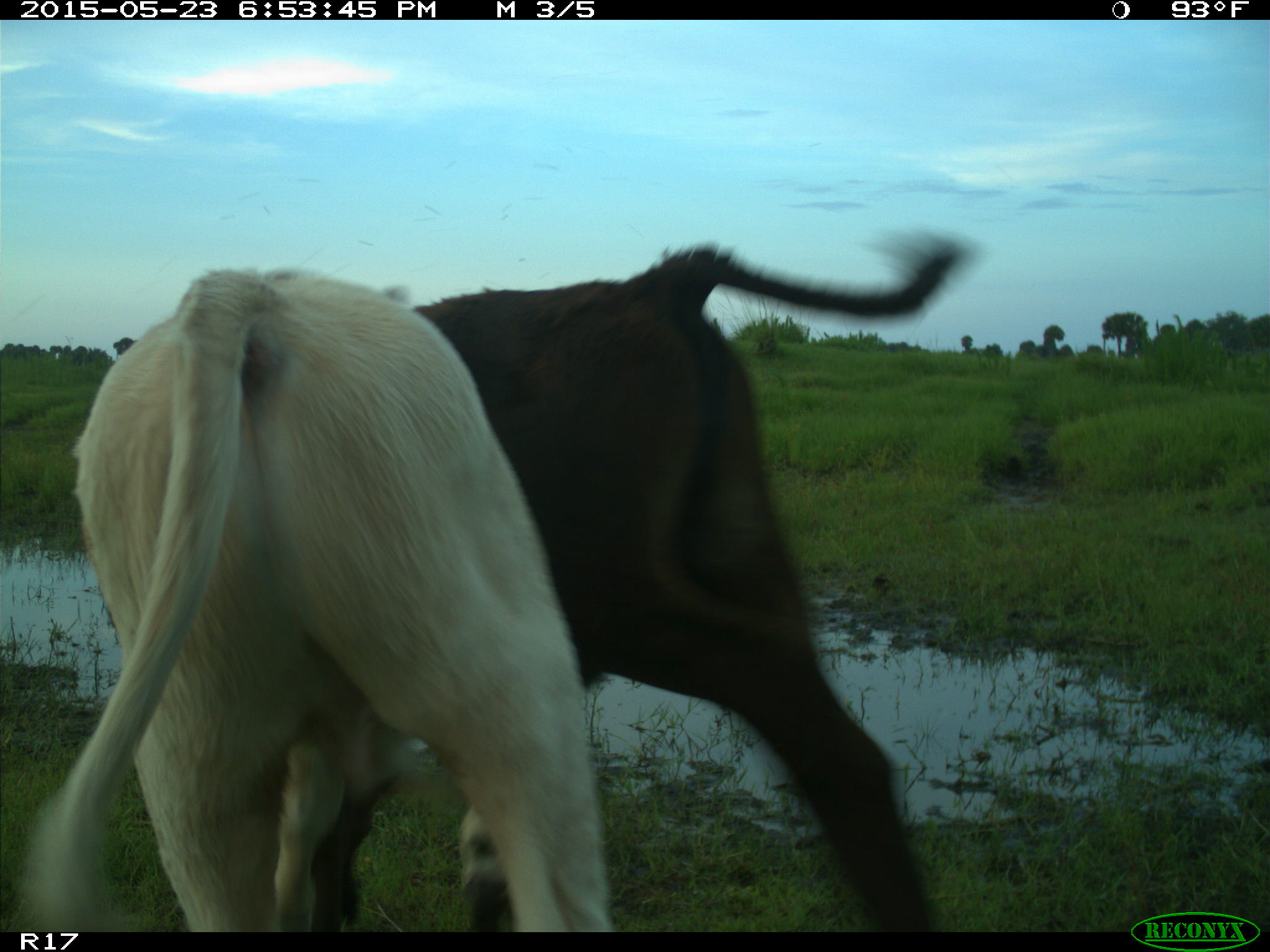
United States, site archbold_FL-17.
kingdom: Animalia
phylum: Chordata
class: Mammalia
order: Artiodactyla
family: Bovidae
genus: Bos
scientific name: Bos taurus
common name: domestic cow